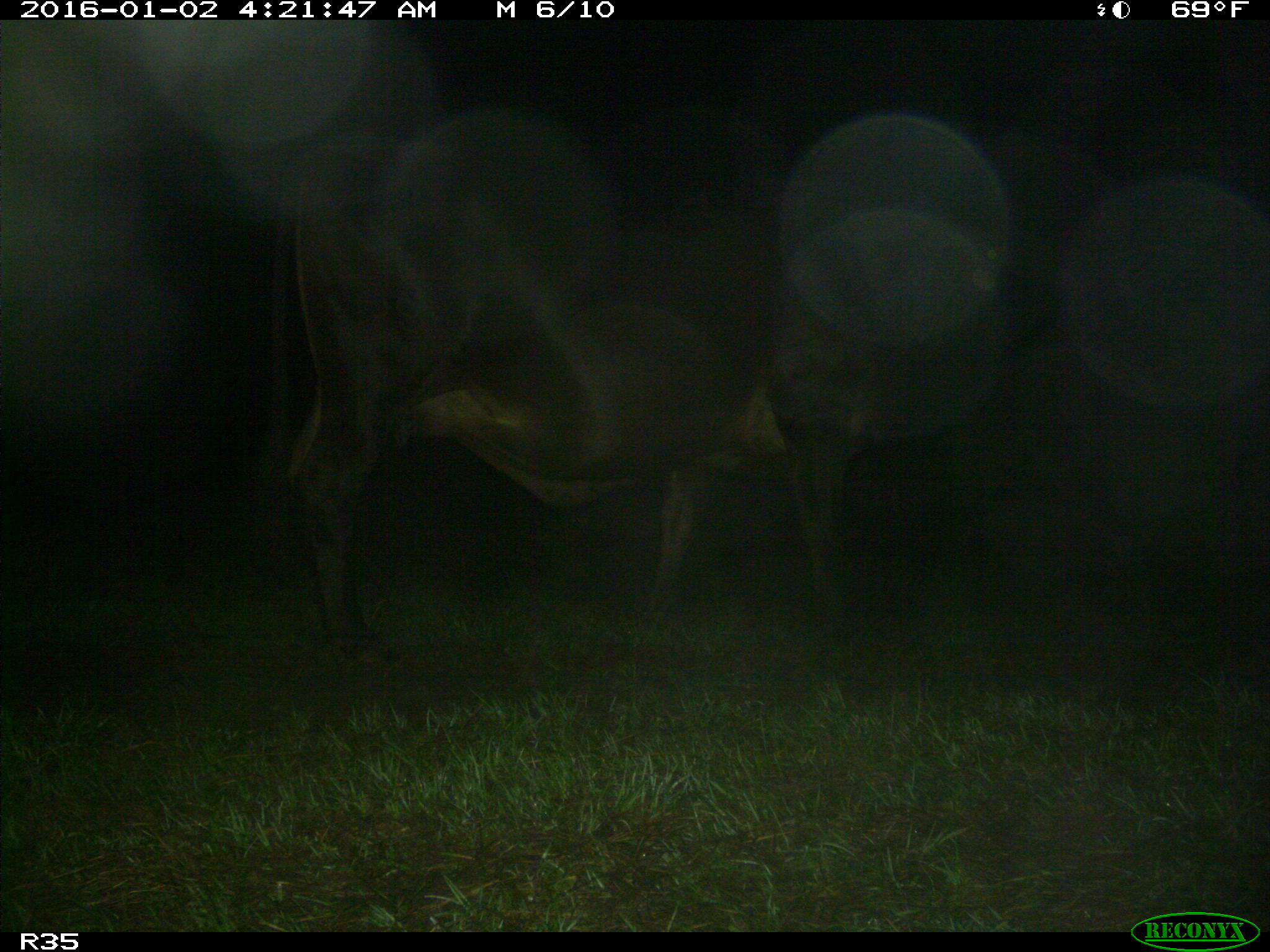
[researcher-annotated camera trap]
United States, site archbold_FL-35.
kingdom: Animalia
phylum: Chordata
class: Mammalia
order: Artiodactyla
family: Bovidae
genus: Bos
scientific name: Bos taurus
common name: domestic cow